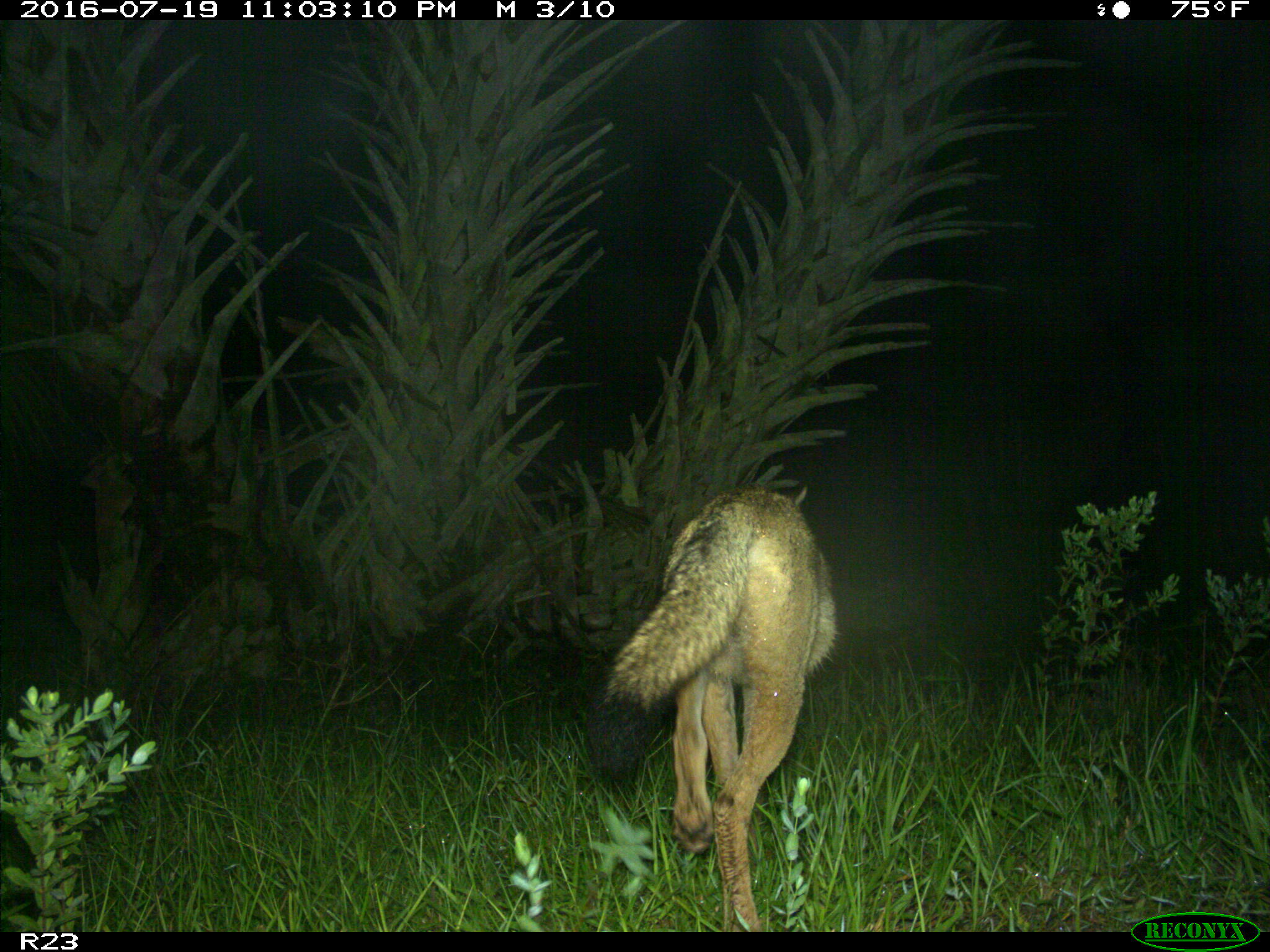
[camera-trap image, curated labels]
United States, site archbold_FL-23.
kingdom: Animalia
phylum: Chordata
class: Mammalia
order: Carnivora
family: Canidae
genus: Canis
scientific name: Canis latrans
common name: coyote